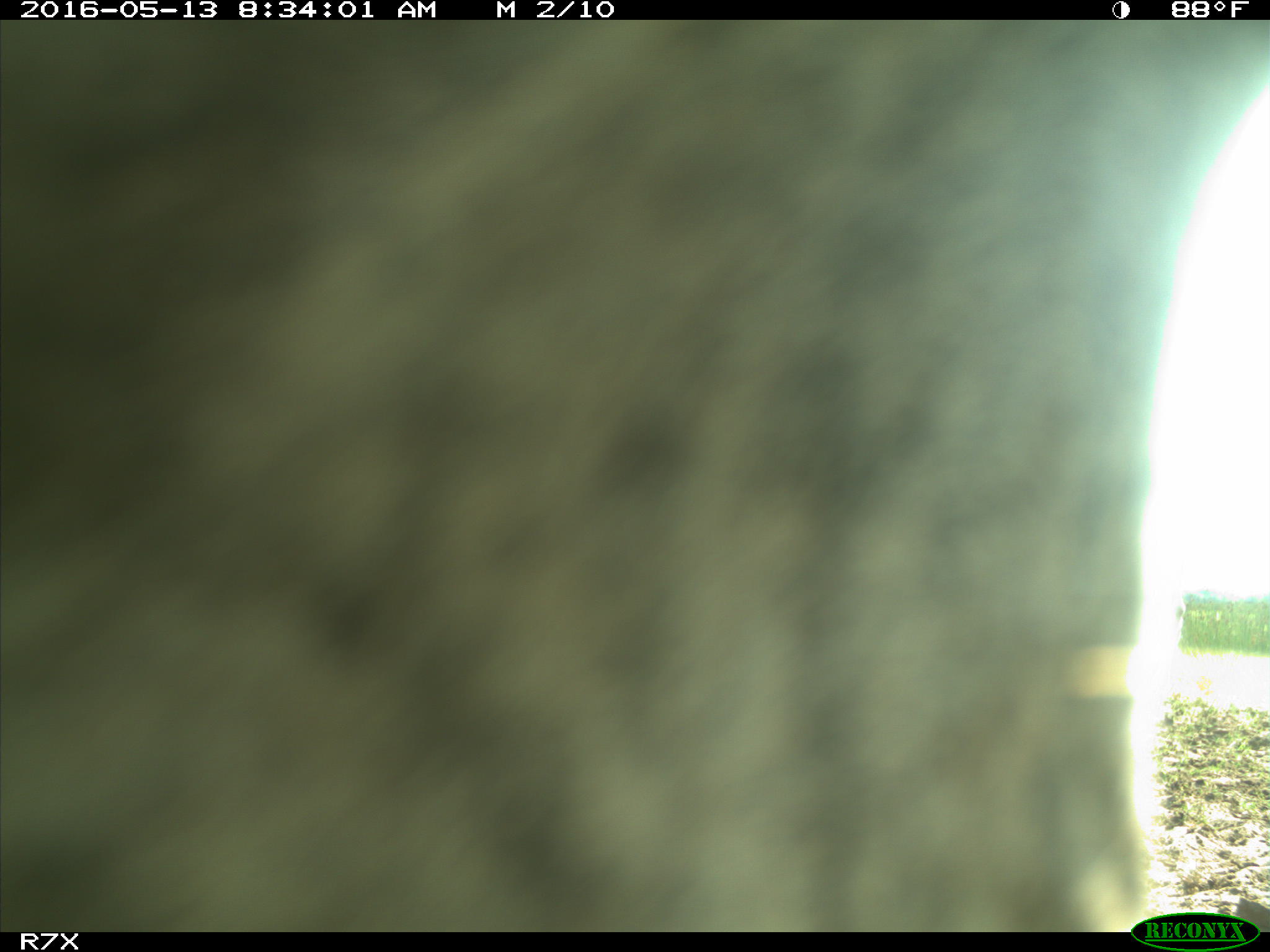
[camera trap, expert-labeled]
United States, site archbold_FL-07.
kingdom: Animalia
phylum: Chordata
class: Mammalia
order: Artiodactyla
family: Bovidae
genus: Bos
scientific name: Bos taurus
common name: domestic cow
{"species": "Bos taurus (domestic cow)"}